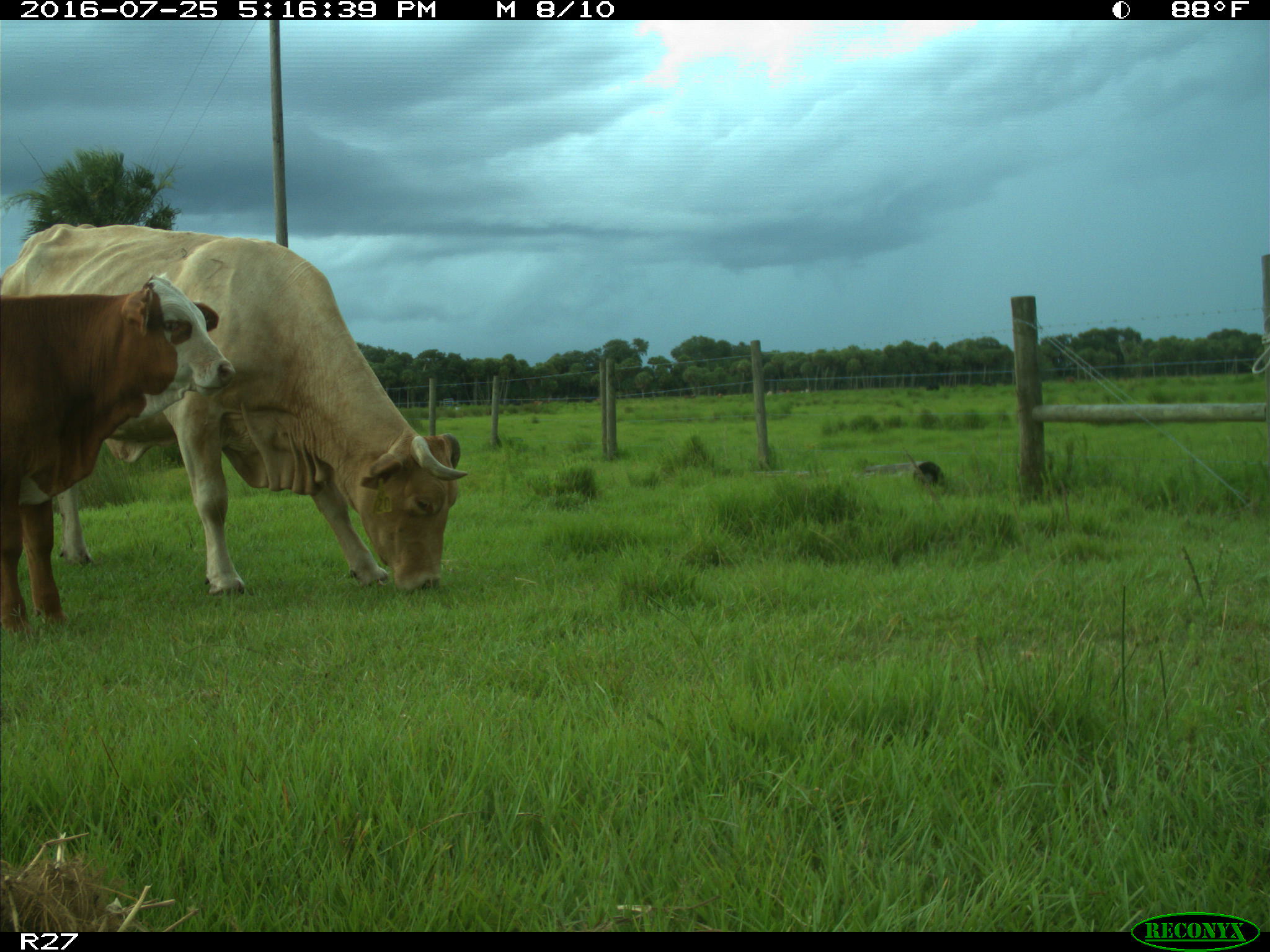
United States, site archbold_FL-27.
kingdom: Animalia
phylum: Chordata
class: Mammalia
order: Artiodactyla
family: Bovidae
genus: Bos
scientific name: Bos taurus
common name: domestic cow